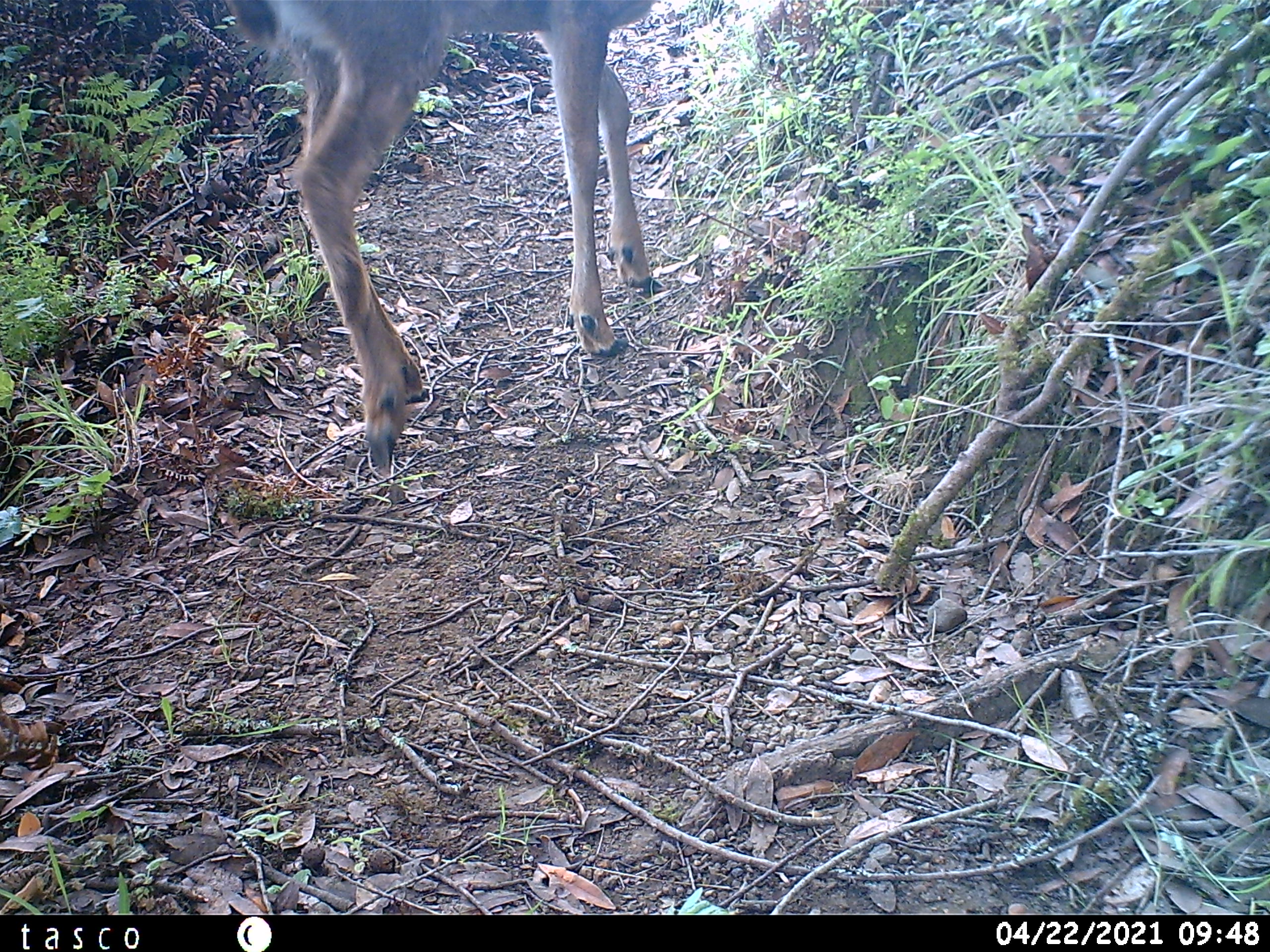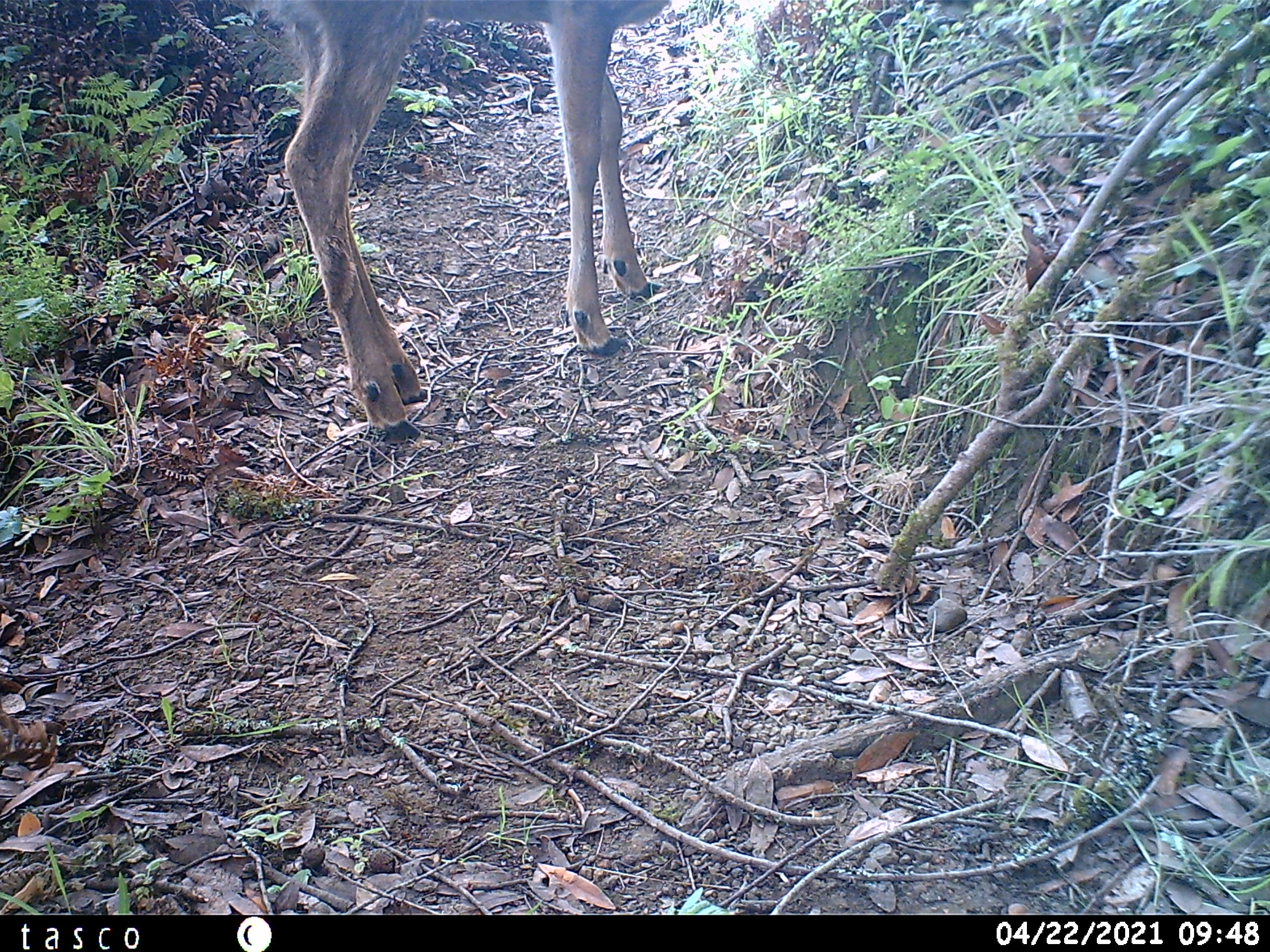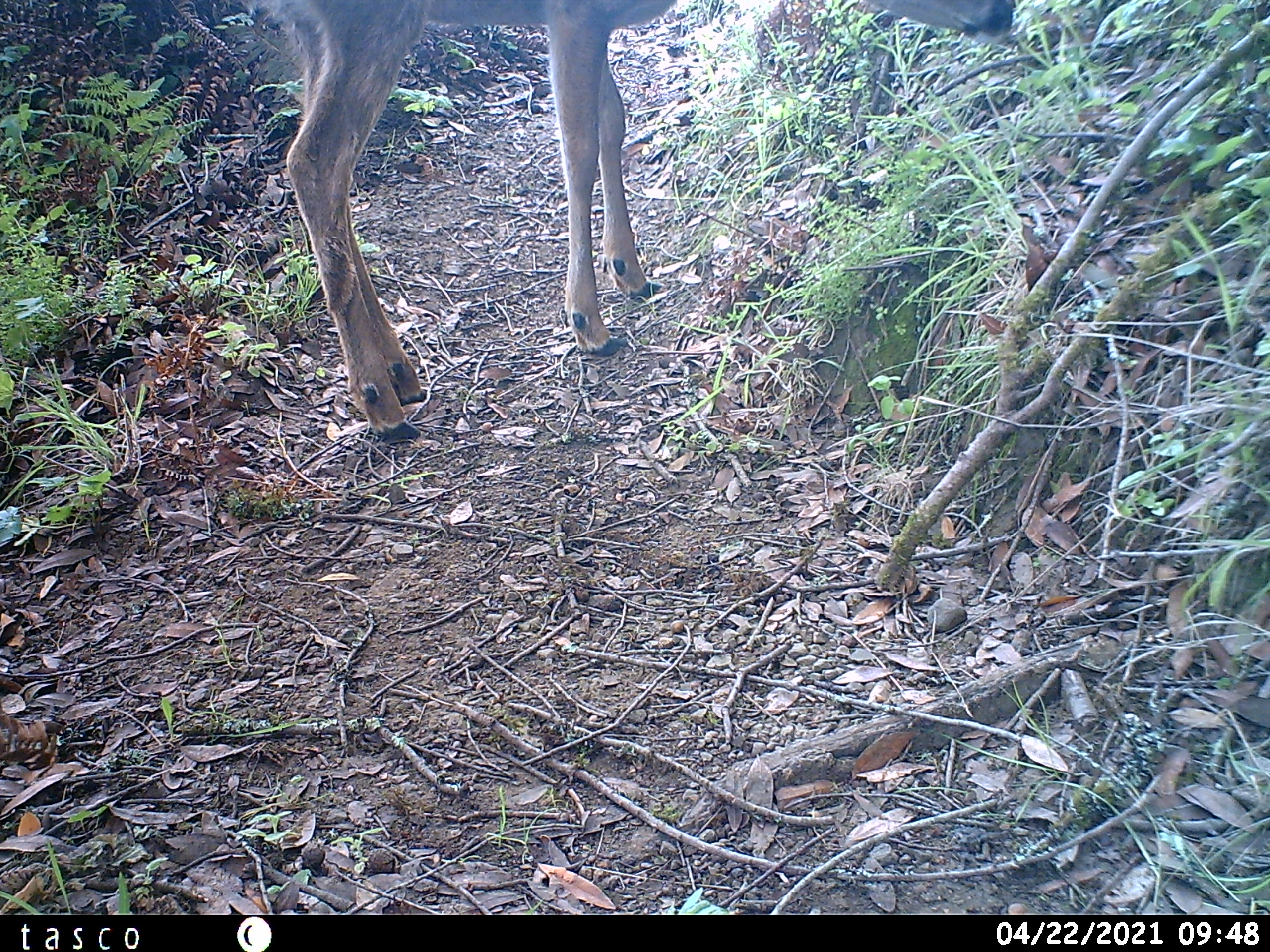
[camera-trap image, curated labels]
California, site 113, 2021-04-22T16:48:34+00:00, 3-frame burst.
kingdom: Animalia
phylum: Chordata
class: Mammalia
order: Artiodactyla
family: Cervidae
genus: Odocoileus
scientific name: Odocoileus hemionus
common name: mule deer